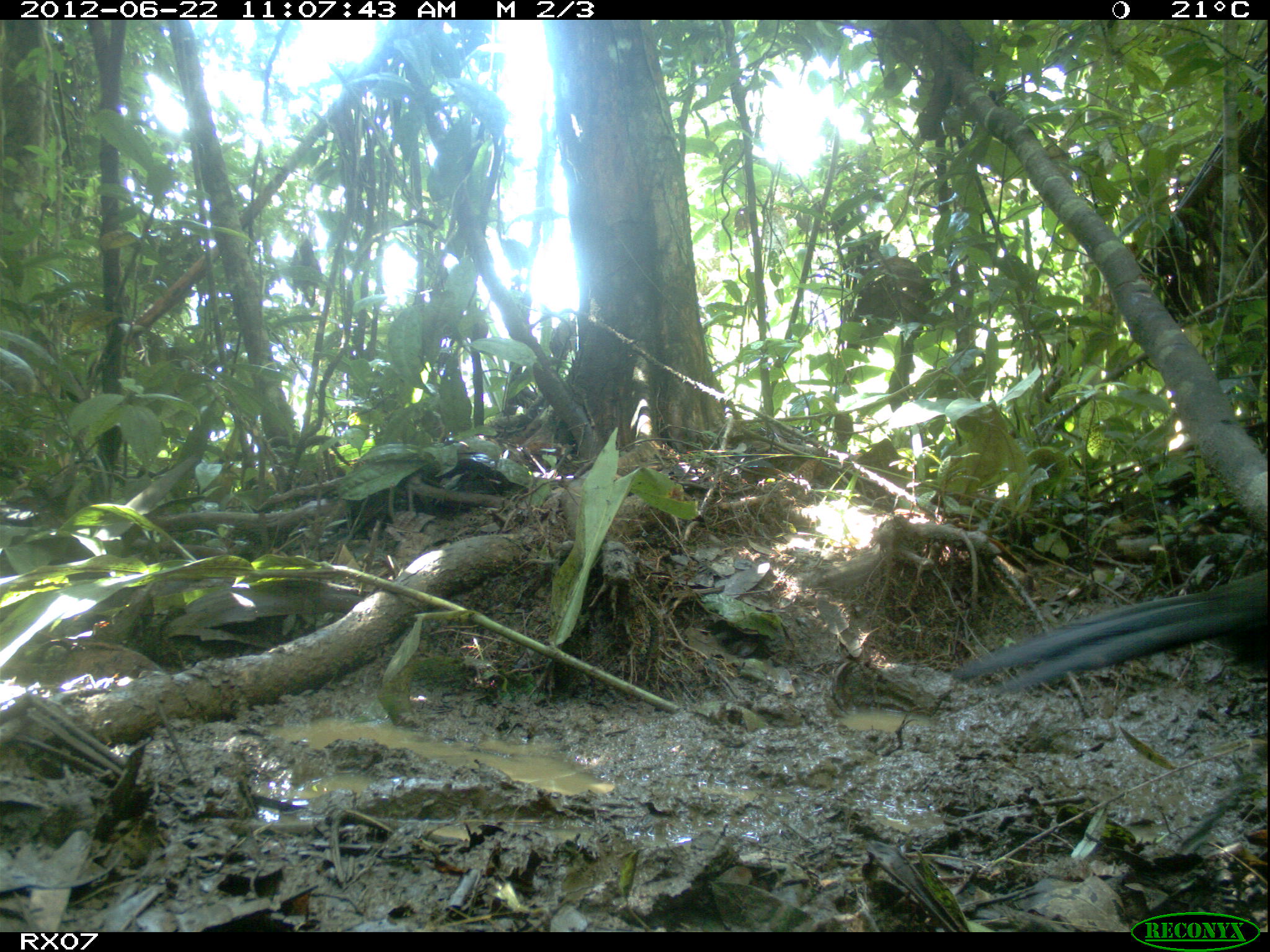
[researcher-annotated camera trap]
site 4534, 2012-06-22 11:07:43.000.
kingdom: Animalia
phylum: Chordata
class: Aves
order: Cuculiformes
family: Cuculidae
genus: Coua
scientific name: Coua serriana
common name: red-breasted coua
Coua serriana (red-breasted coua), count 1.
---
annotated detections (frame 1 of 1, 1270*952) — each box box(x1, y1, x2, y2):
coua serriana: box(953, 572, 1262, 688)